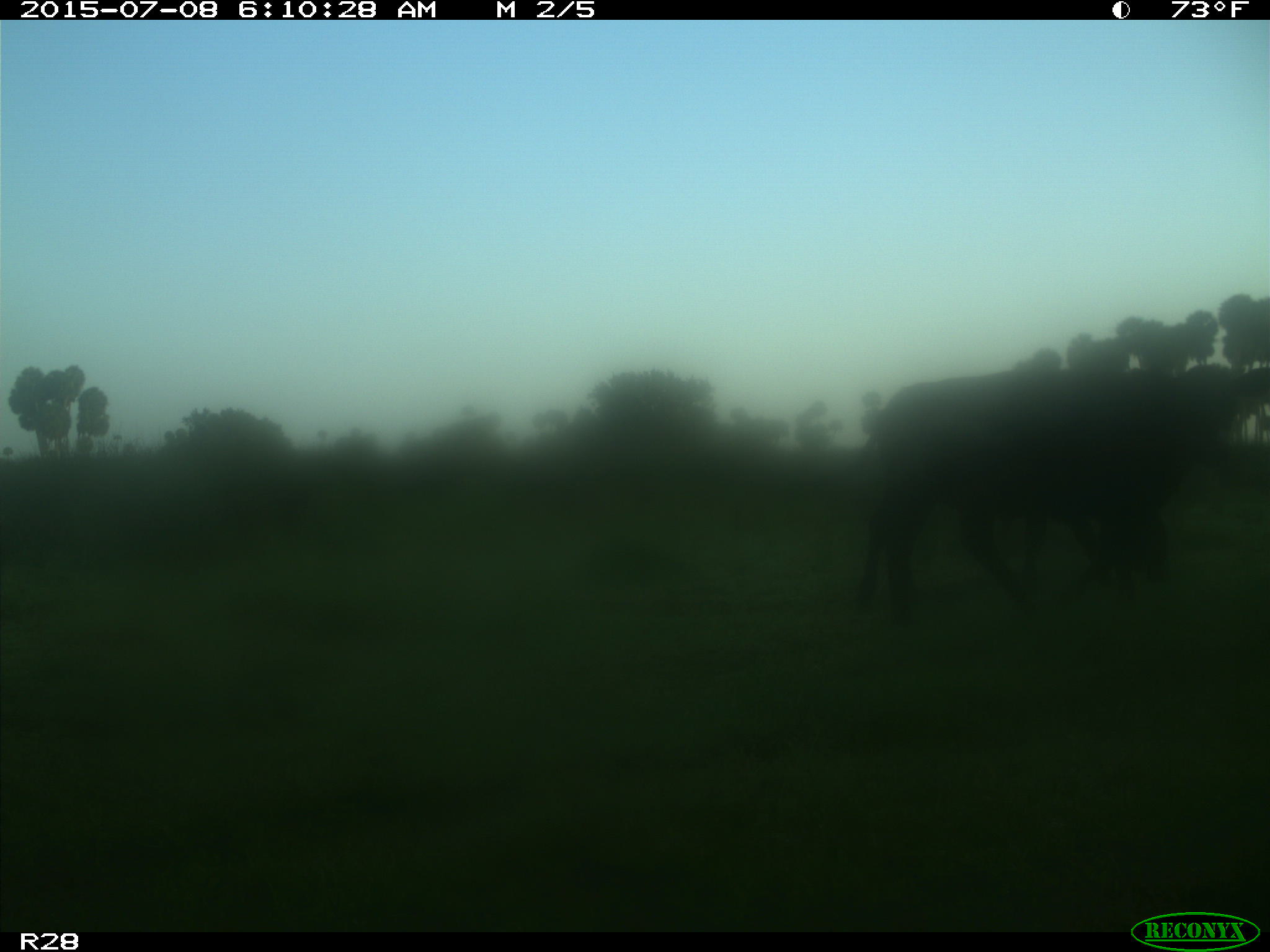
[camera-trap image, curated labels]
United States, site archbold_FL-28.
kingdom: Animalia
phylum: Chordata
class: Mammalia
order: Artiodactyla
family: Bovidae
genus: Bos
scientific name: Bos taurus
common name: domestic cow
Bos taurus (domestic cow).